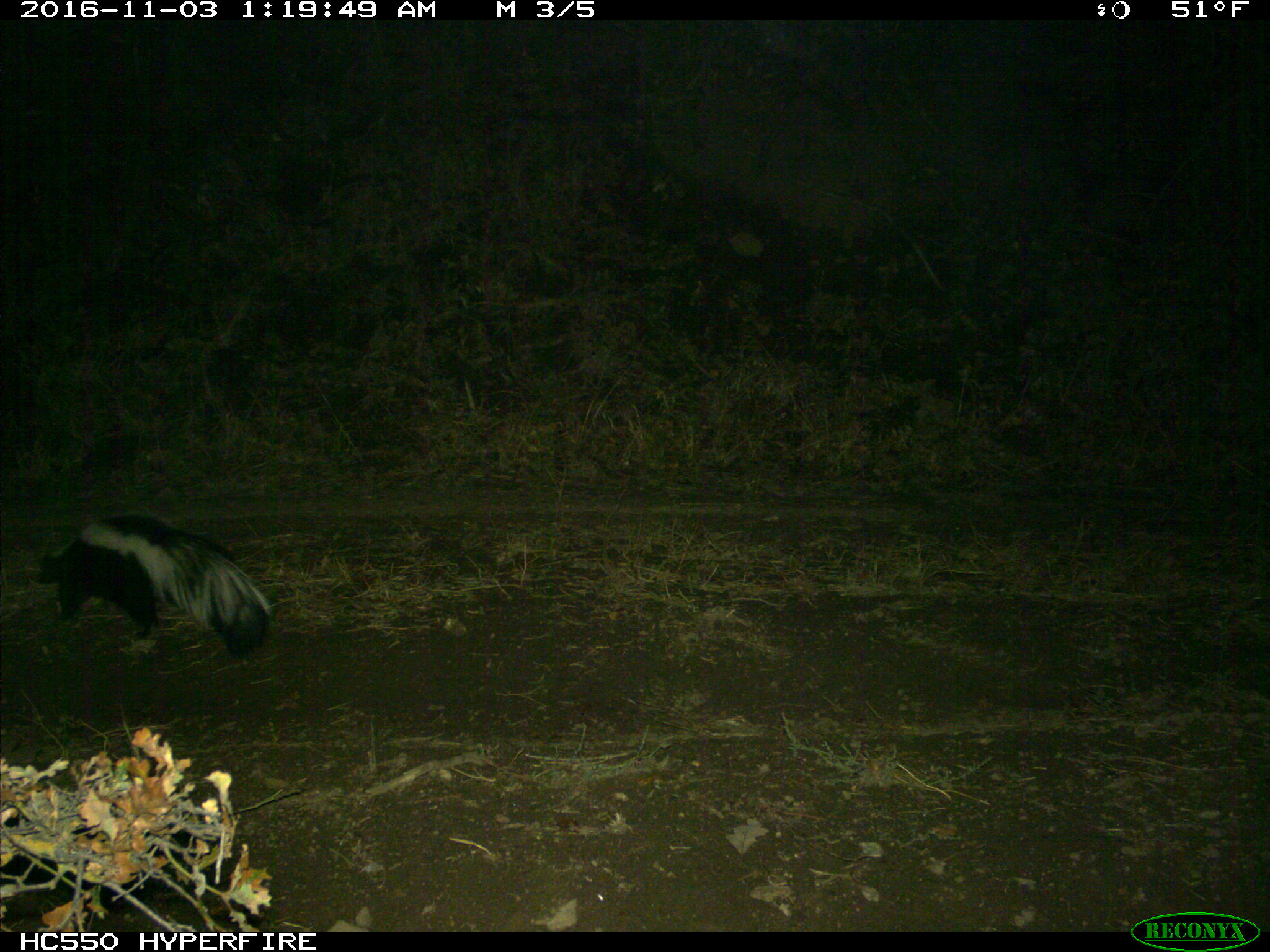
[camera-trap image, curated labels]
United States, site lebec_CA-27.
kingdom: Animalia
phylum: Chordata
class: Mammalia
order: Carnivora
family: Mephitidae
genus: Mephitis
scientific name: Mephitis mephitis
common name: striped skunk